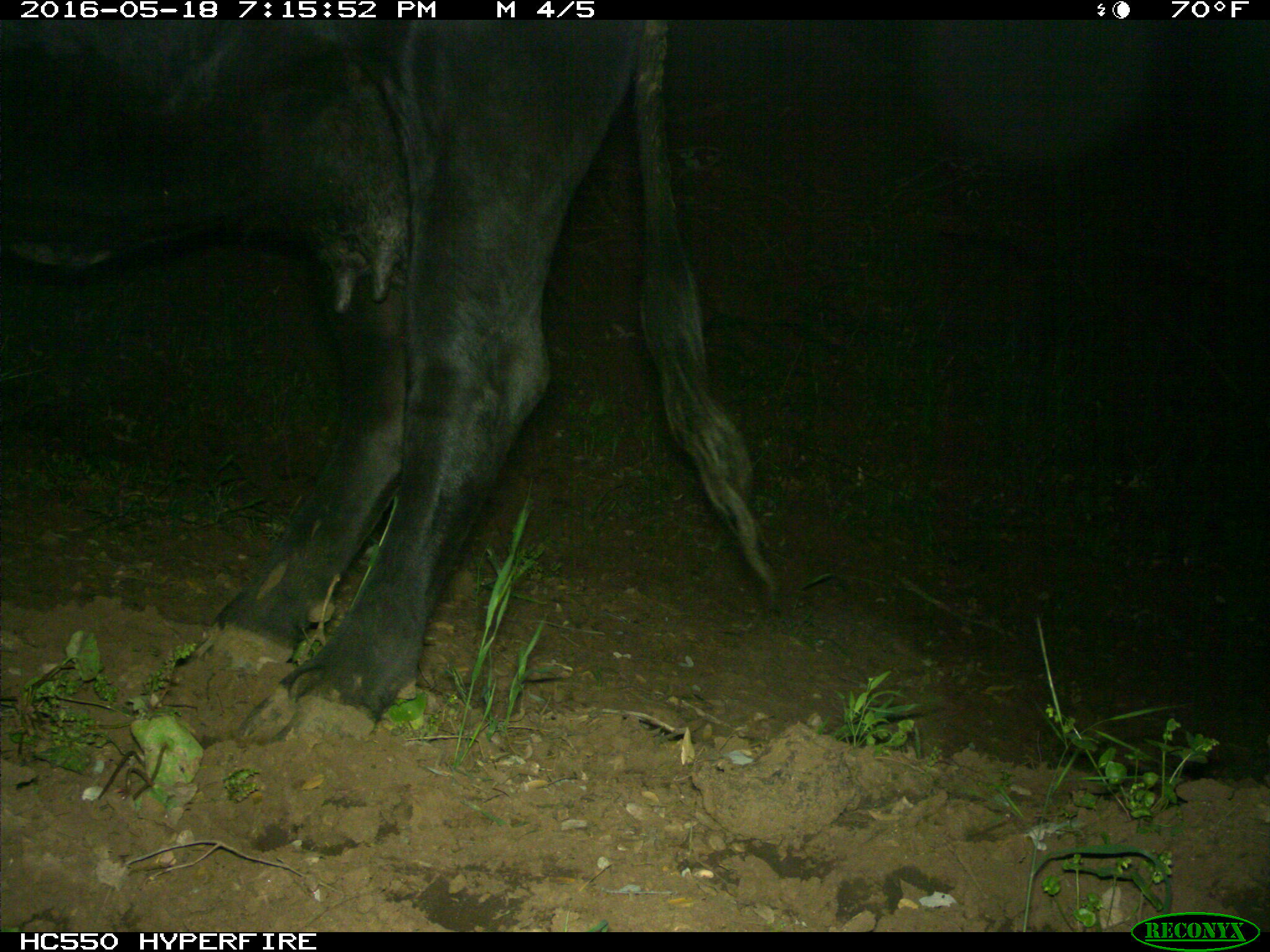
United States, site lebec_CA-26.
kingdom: Animalia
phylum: Chordata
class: Mammalia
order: Artiodactyla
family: Bovidae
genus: Bos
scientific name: Bos taurus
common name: domestic cow